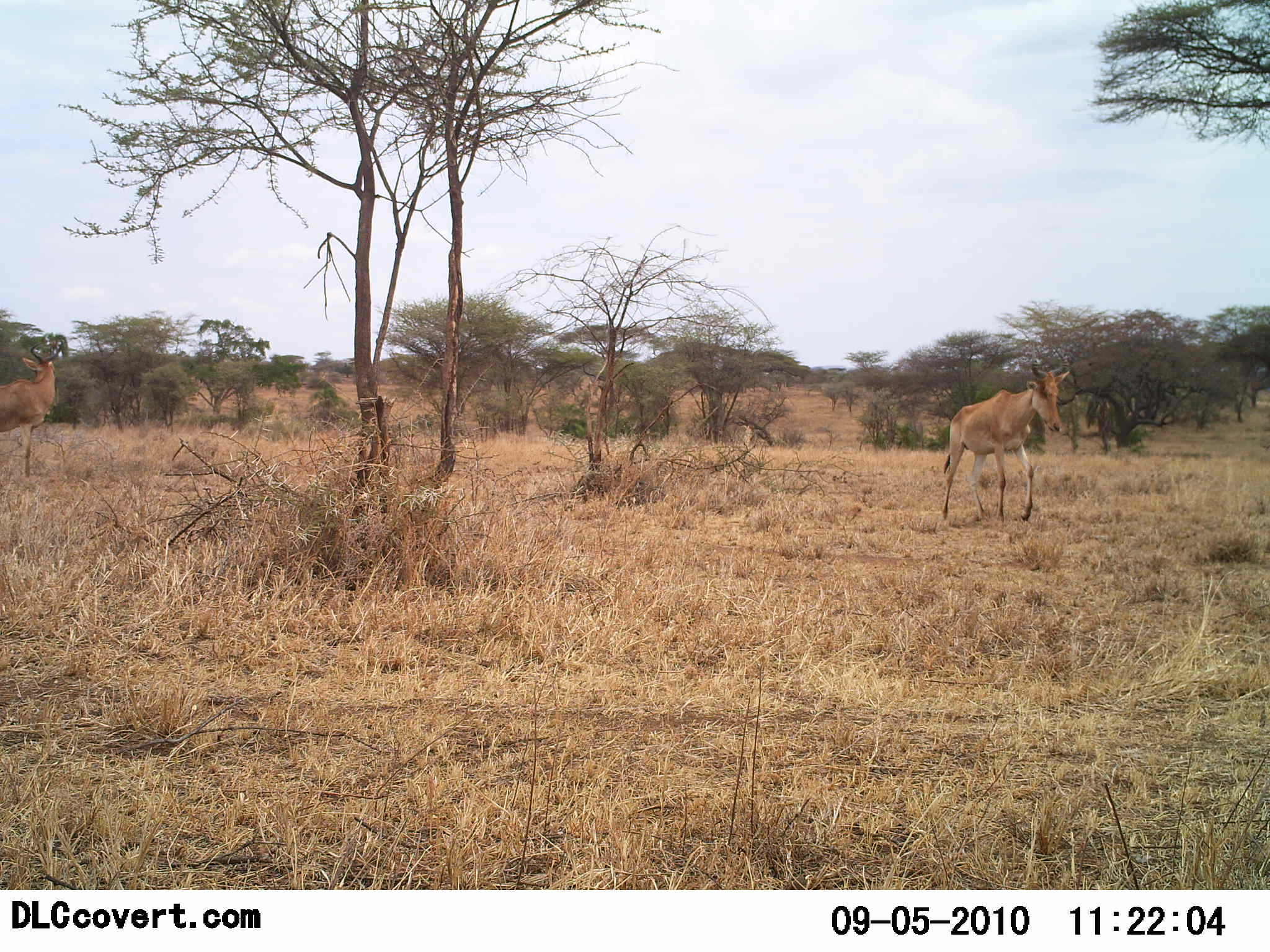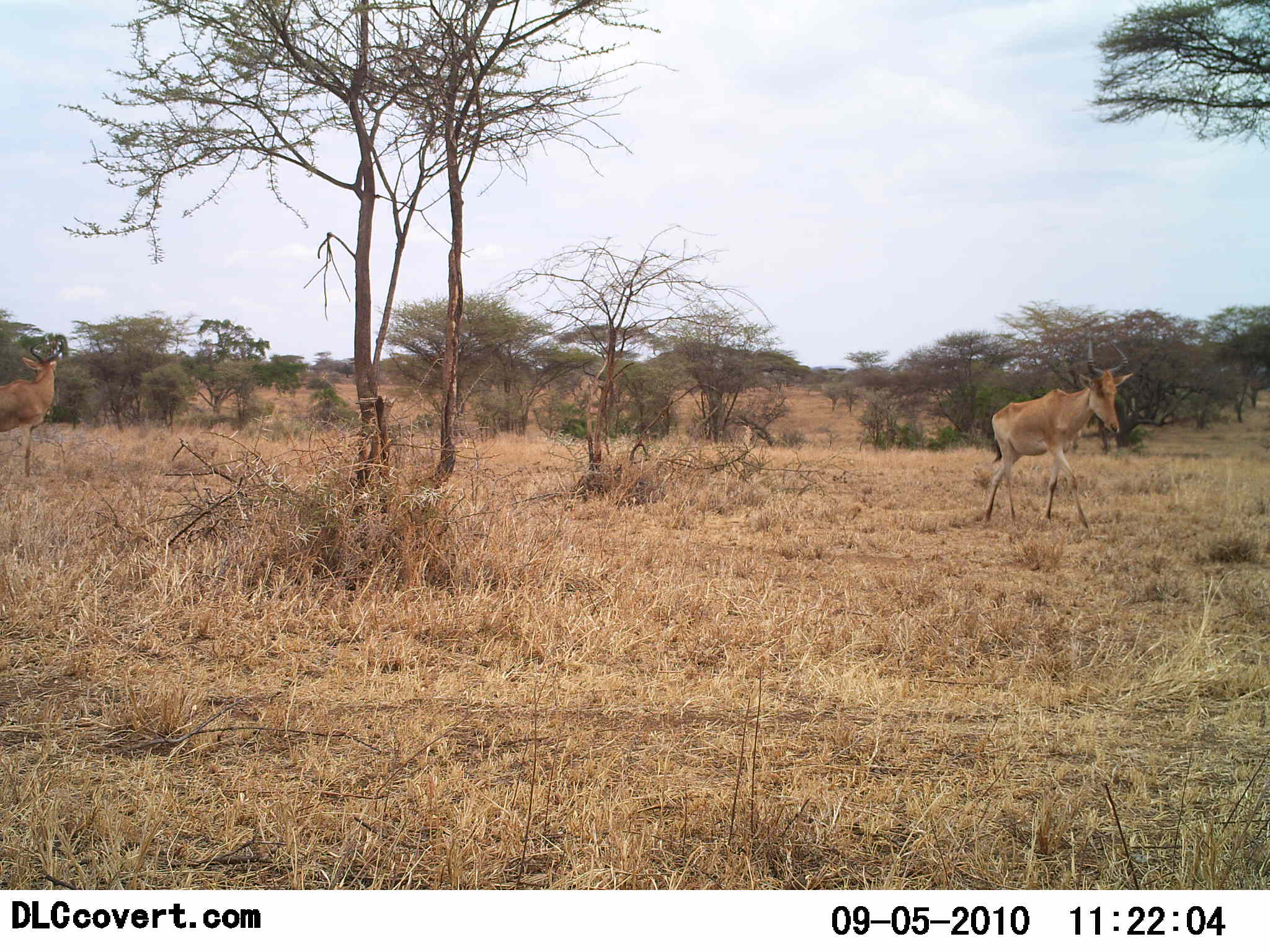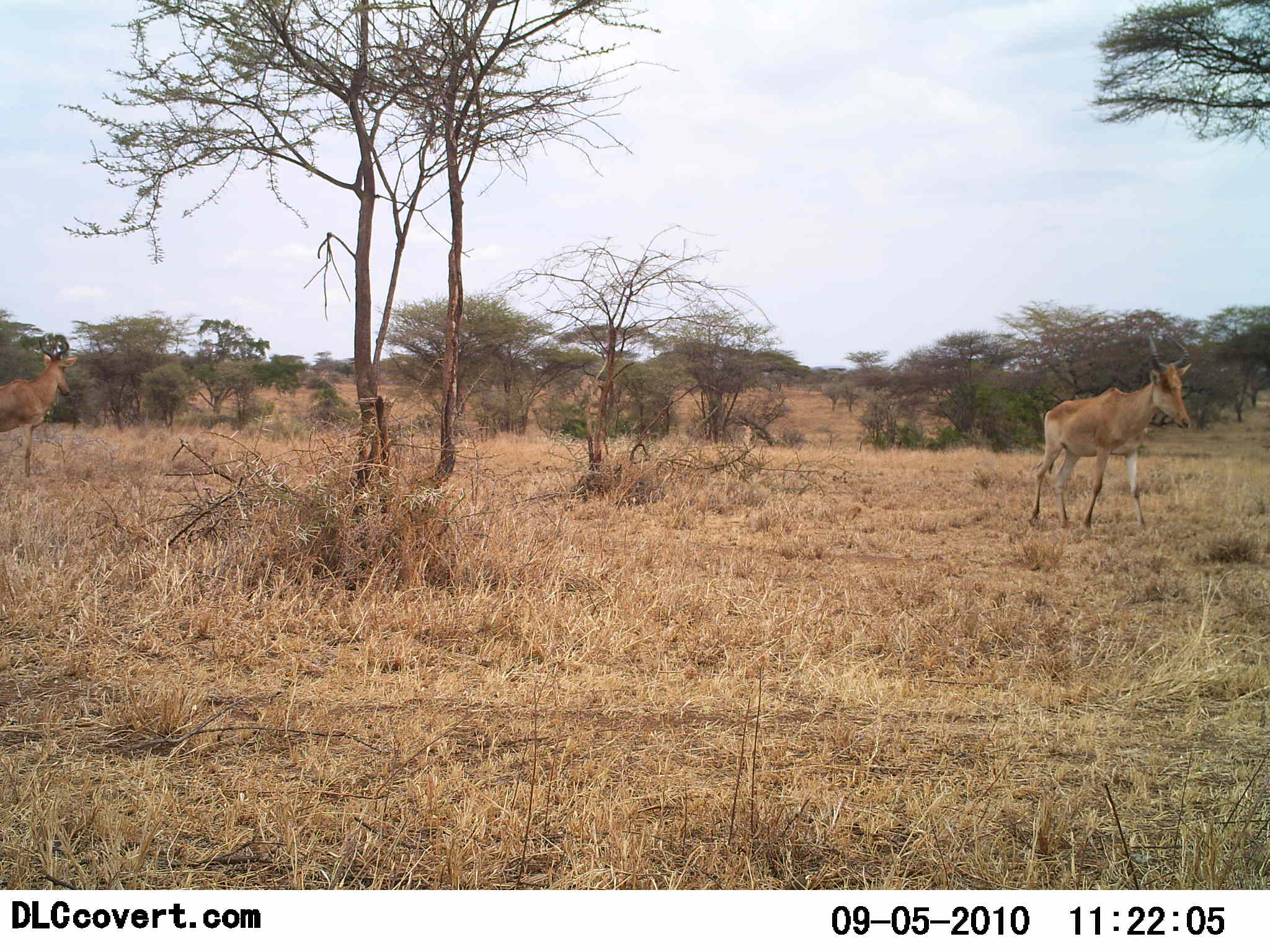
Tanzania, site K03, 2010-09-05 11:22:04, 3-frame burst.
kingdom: Animalia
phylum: Chordata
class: Mammalia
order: Artiodactyla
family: Bovidae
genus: Alcelaphus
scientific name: Alcelaphus buselaphus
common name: hartebeest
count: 2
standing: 59%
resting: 0%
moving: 94%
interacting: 0%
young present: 0%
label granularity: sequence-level